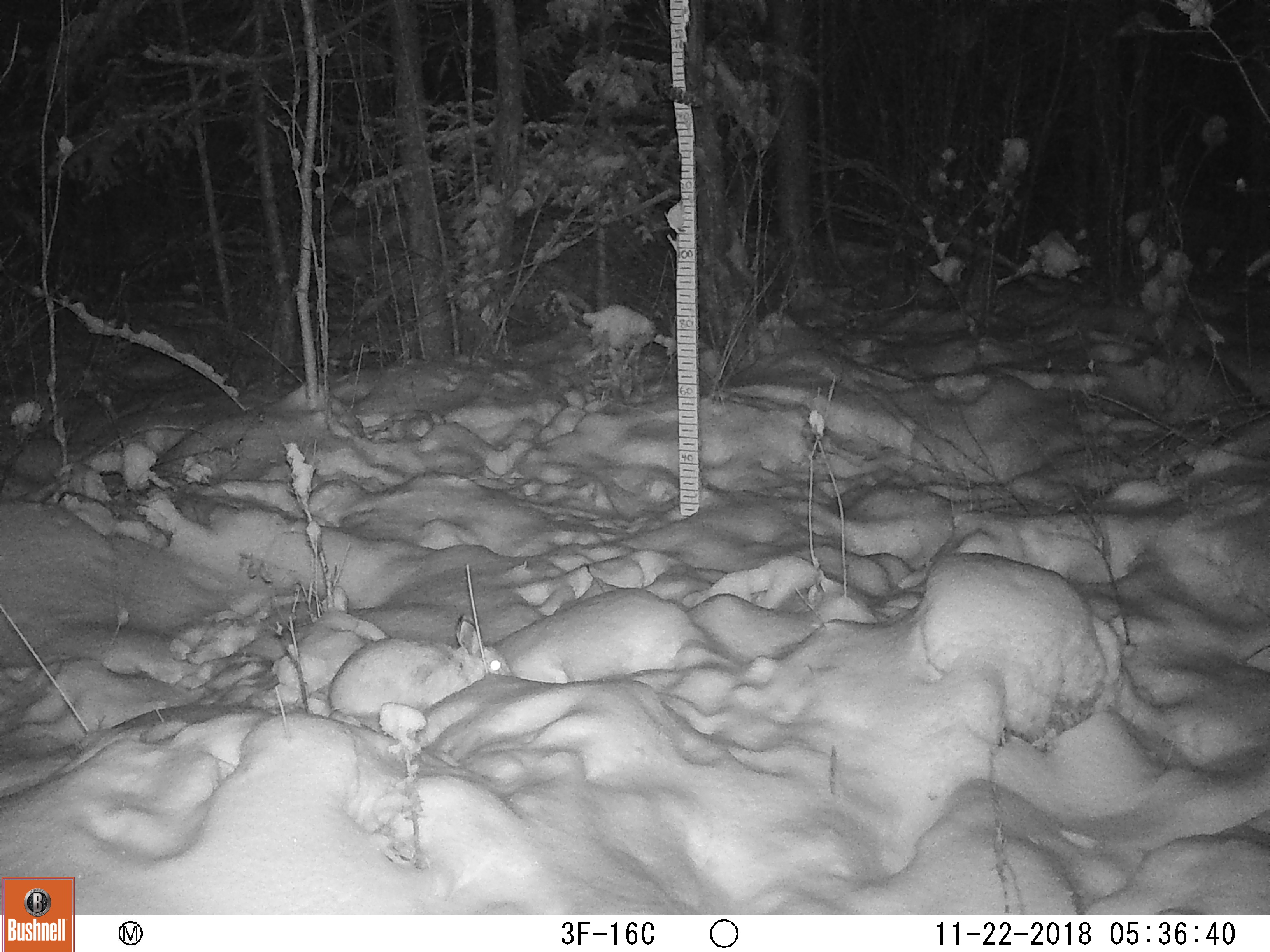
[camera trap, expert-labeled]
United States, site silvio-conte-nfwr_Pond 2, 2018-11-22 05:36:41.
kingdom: Animalia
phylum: Chordata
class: Mammalia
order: Lagomorpha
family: Leporidae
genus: Lepus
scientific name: Lepus americanus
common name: snowshoe hare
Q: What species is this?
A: Snowshoe hare (Lepus americanus).